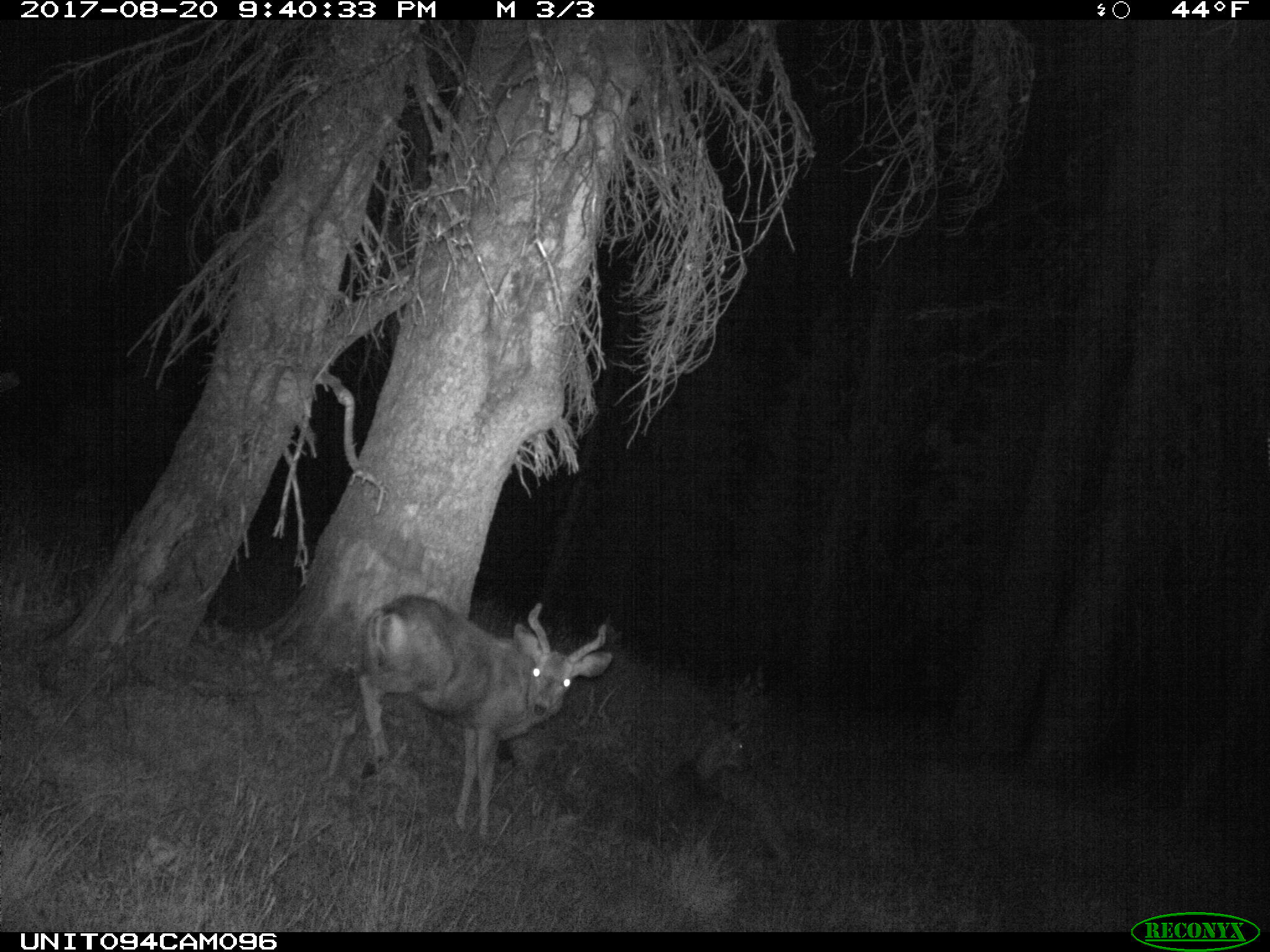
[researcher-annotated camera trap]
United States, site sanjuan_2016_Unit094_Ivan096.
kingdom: Animalia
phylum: Chordata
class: Mammalia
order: Artiodactyla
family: Cervidae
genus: Odocoileus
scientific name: Odocoileus hemionus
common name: mule deer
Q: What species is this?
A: Odocoileus hemionus (mule deer).